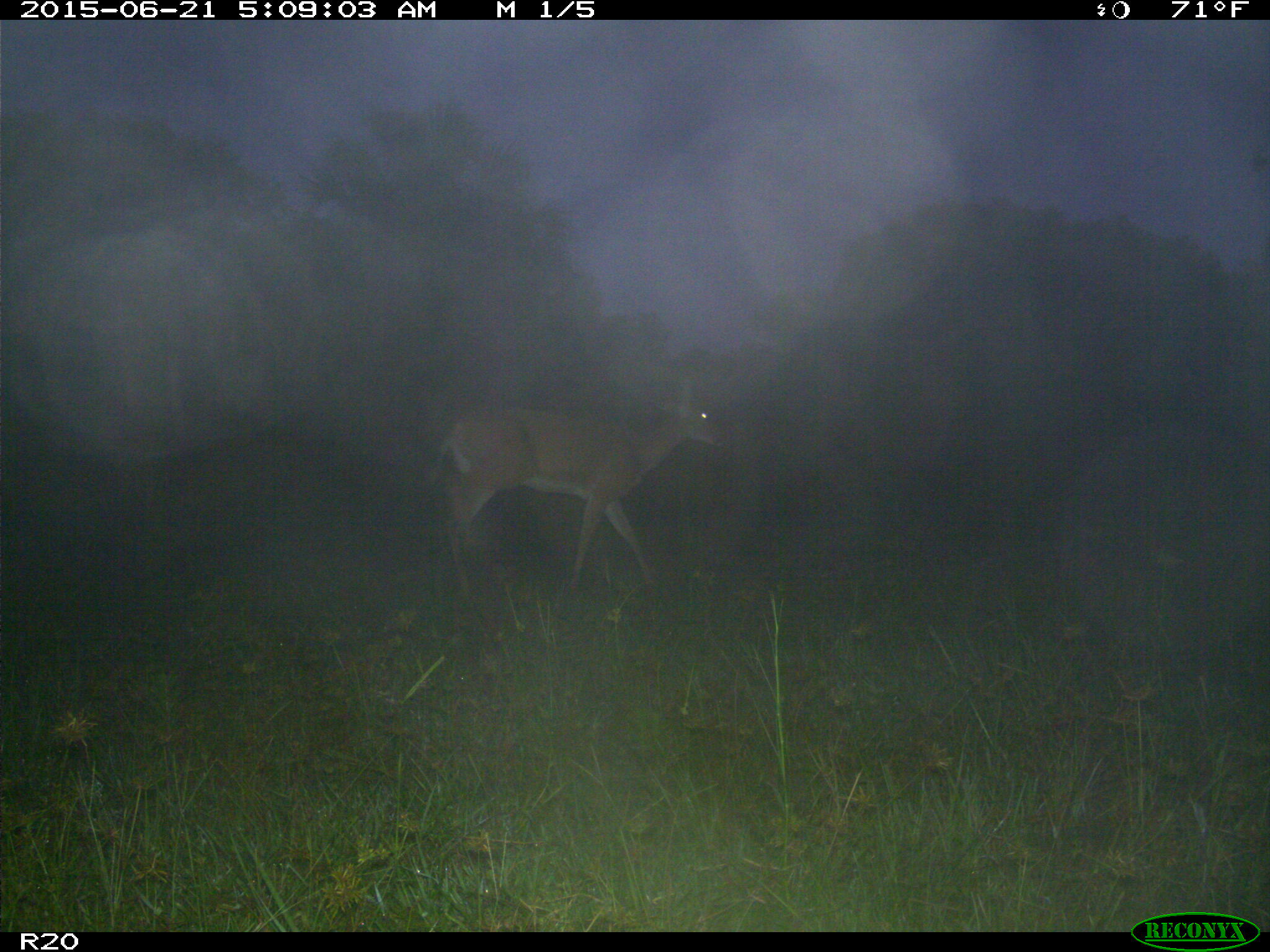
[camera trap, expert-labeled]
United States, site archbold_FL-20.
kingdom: Animalia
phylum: Chordata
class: Mammalia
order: Artiodactyla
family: Cervidae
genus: Odocoileus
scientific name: Odocoileus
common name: deer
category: unidentified deer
Unidentified deer (deer) (Odocoileus).